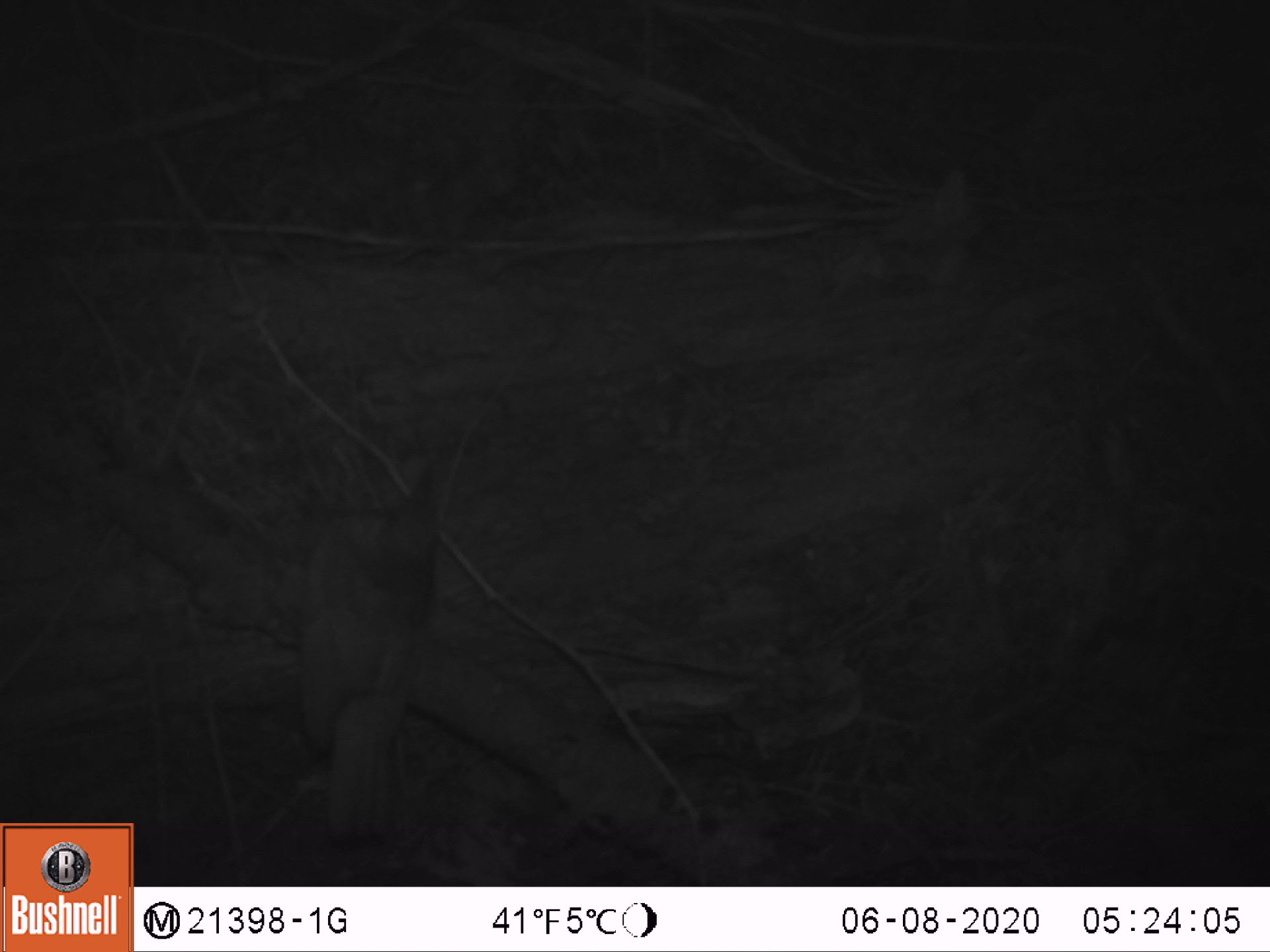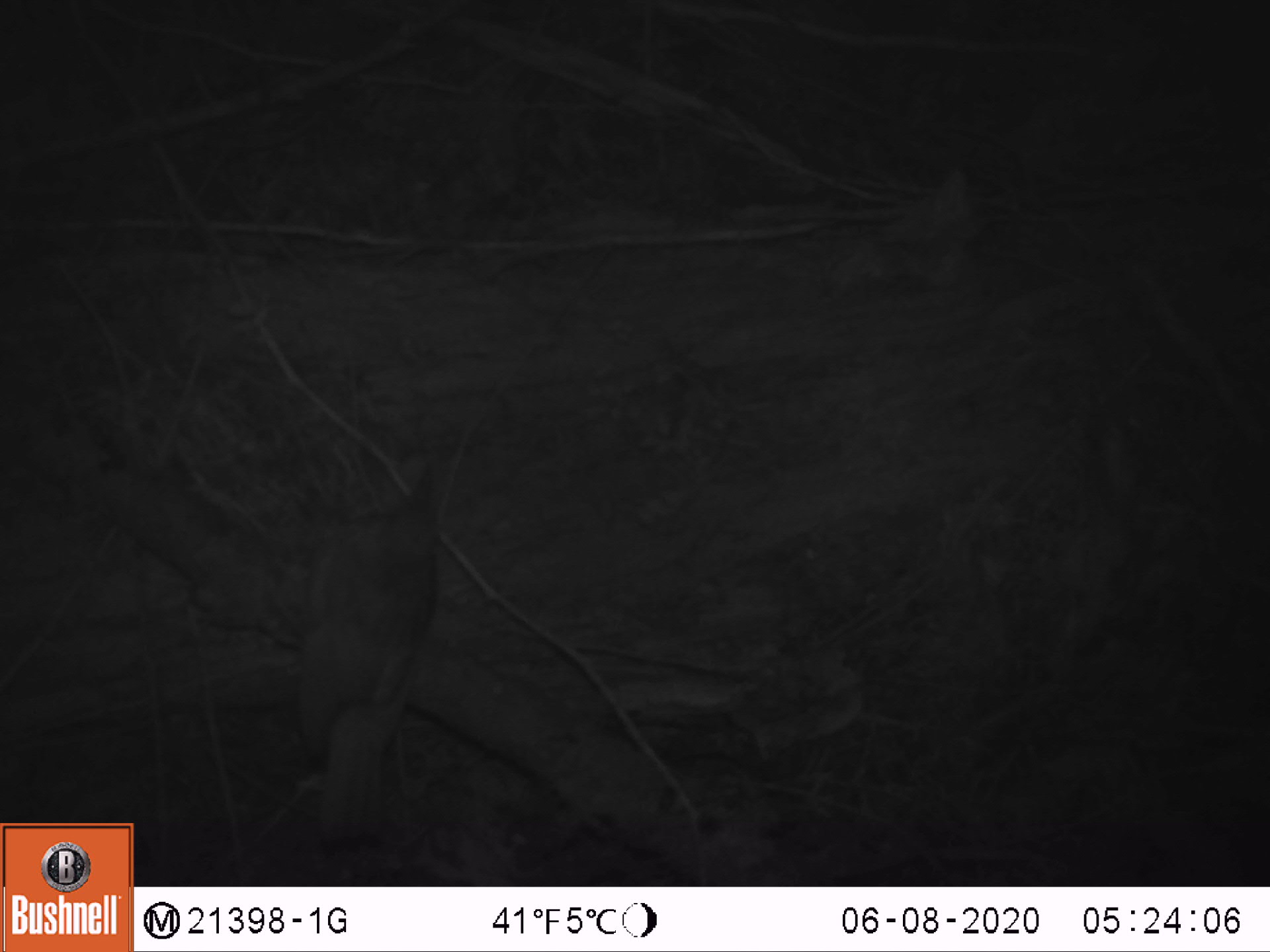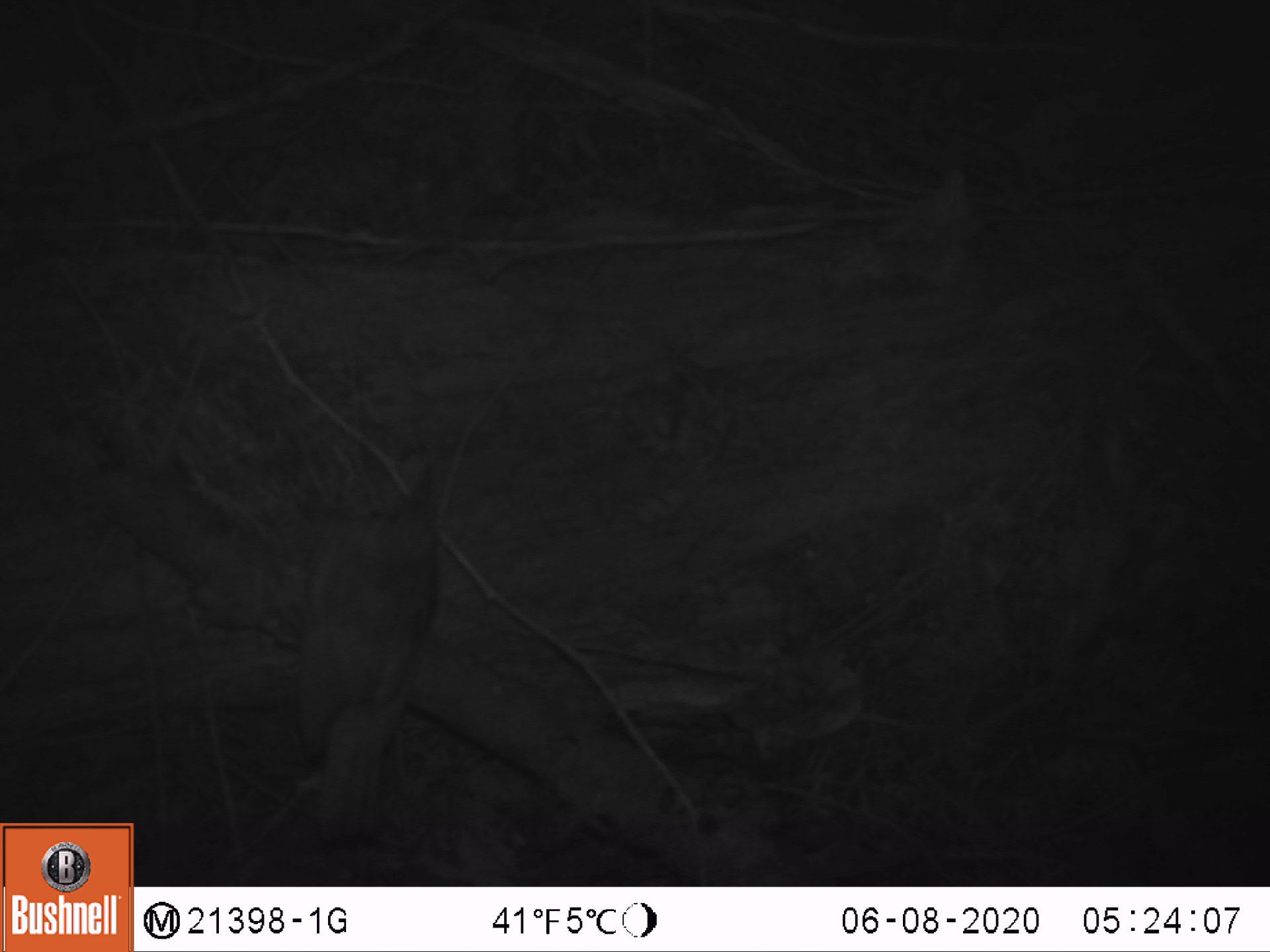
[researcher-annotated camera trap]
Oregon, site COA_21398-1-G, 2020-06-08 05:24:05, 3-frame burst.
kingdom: Animalia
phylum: Chordata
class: Aves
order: Passeriformes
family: Turdidae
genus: Catharus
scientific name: Catharus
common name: brown thrushes and nightingale-thrushes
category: catharus species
Catharus species (brown thrushes and nightingale-thrushes) (Catharus).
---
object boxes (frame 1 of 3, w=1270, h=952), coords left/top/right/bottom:
catharus species: 269/453/459/850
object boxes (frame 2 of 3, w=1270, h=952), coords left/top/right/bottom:
catharus species: 260/459/449/856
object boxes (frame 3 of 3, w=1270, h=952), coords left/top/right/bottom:
catharus species: 263/449/448/849